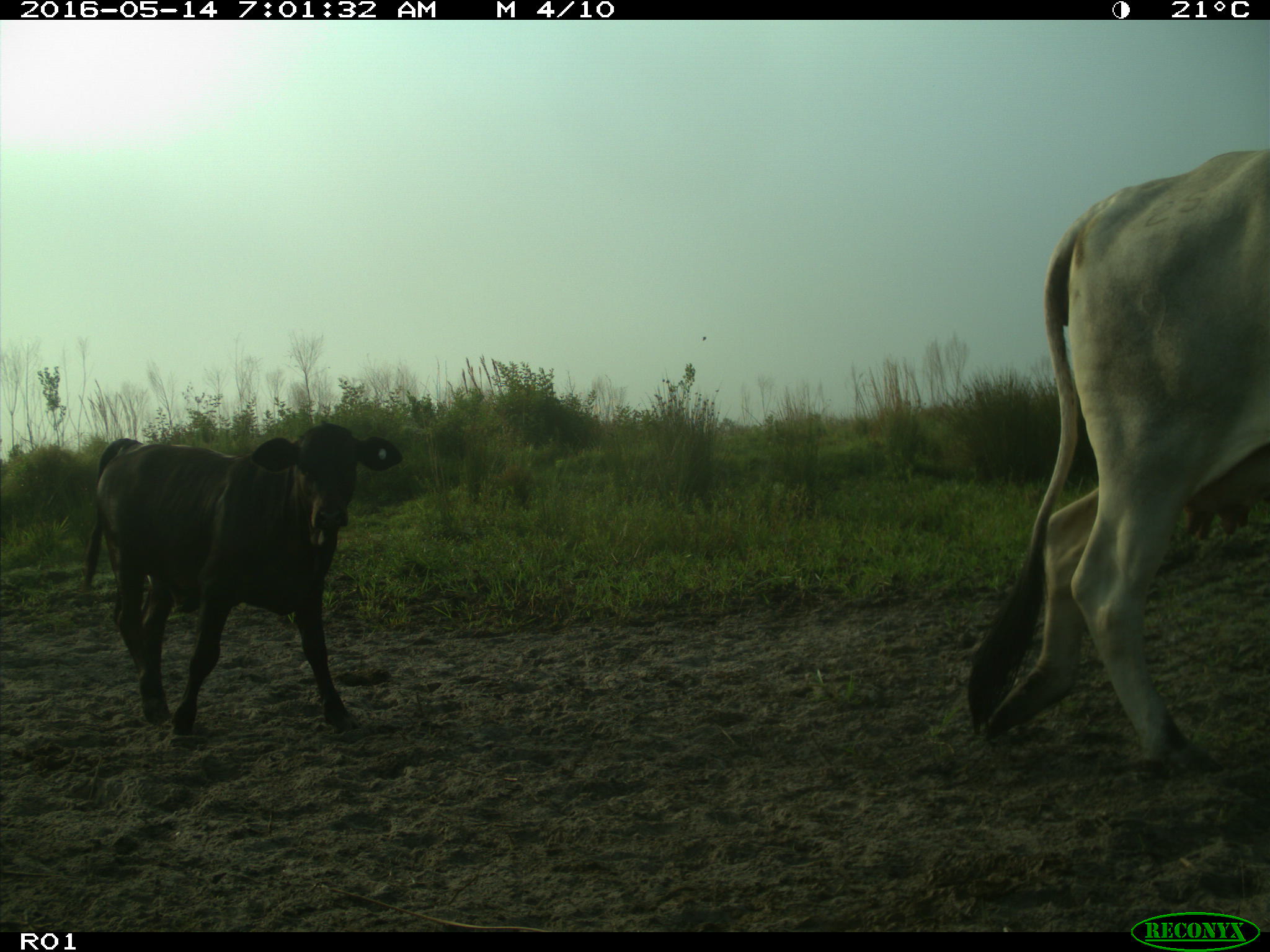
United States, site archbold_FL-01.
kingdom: Animalia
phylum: Chordata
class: Mammalia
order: Artiodactyla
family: Bovidae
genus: Bos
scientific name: Bos taurus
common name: domestic cow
Bos taurus (domestic cow).